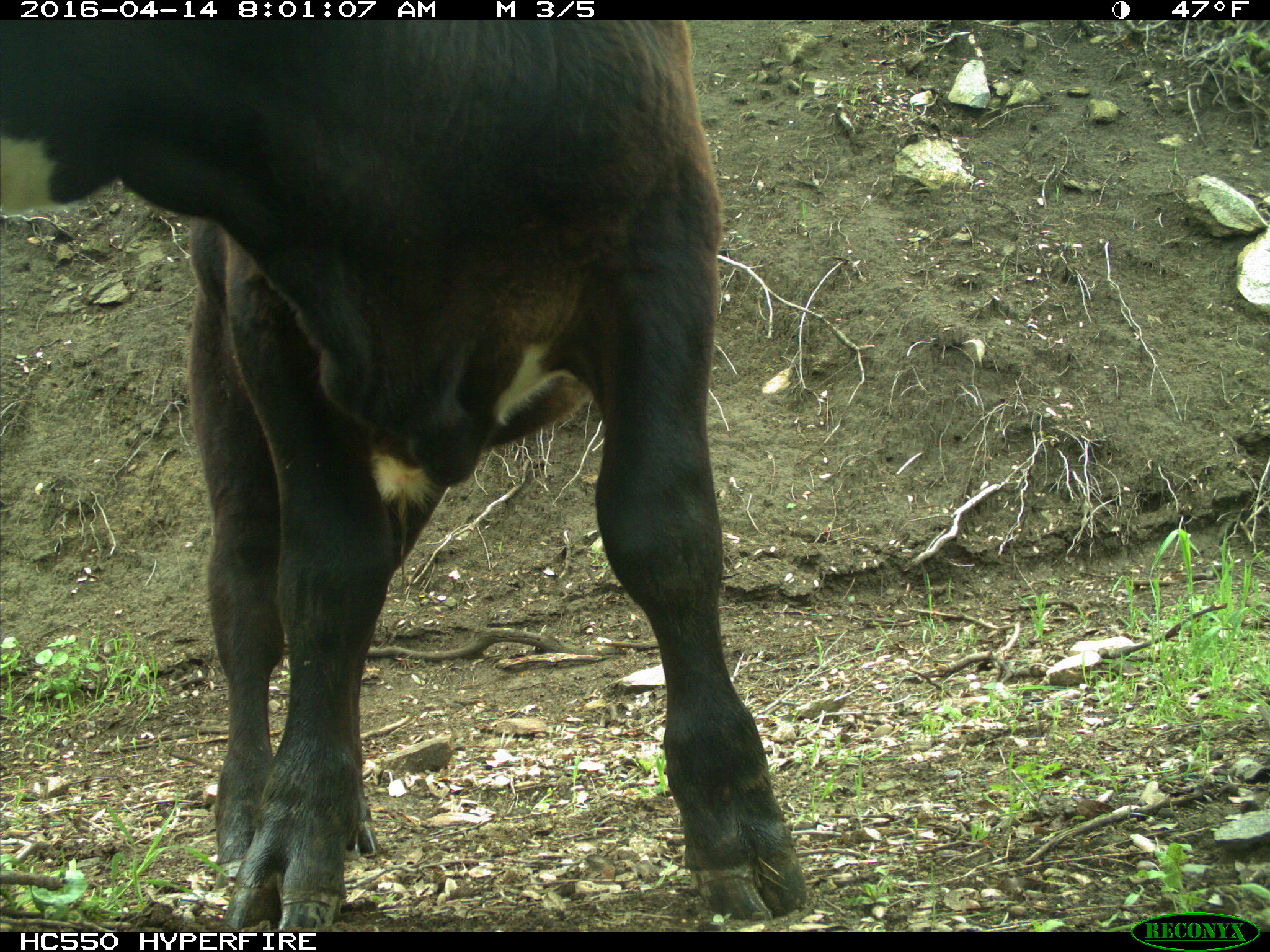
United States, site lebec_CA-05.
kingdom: Animalia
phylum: Chordata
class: Mammalia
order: Artiodactyla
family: Bovidae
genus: Bos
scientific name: Bos taurus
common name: domestic cow